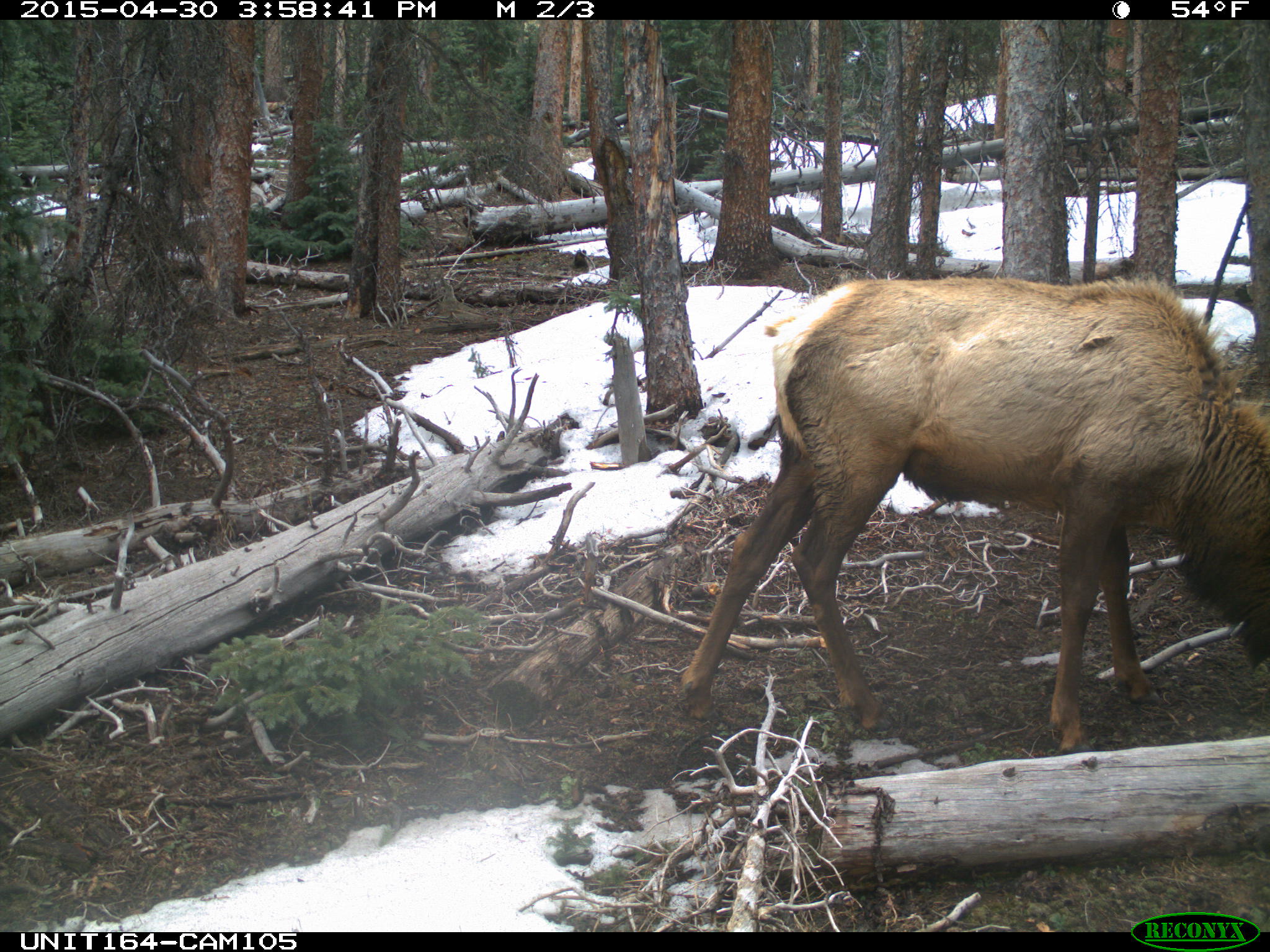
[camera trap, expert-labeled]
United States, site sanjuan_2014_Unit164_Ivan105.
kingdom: Animalia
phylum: Chordata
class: Mammalia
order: Artiodactyla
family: Cervidae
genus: Cervus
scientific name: Cervus elaphus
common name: red deer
Cervus elaphus (red deer).